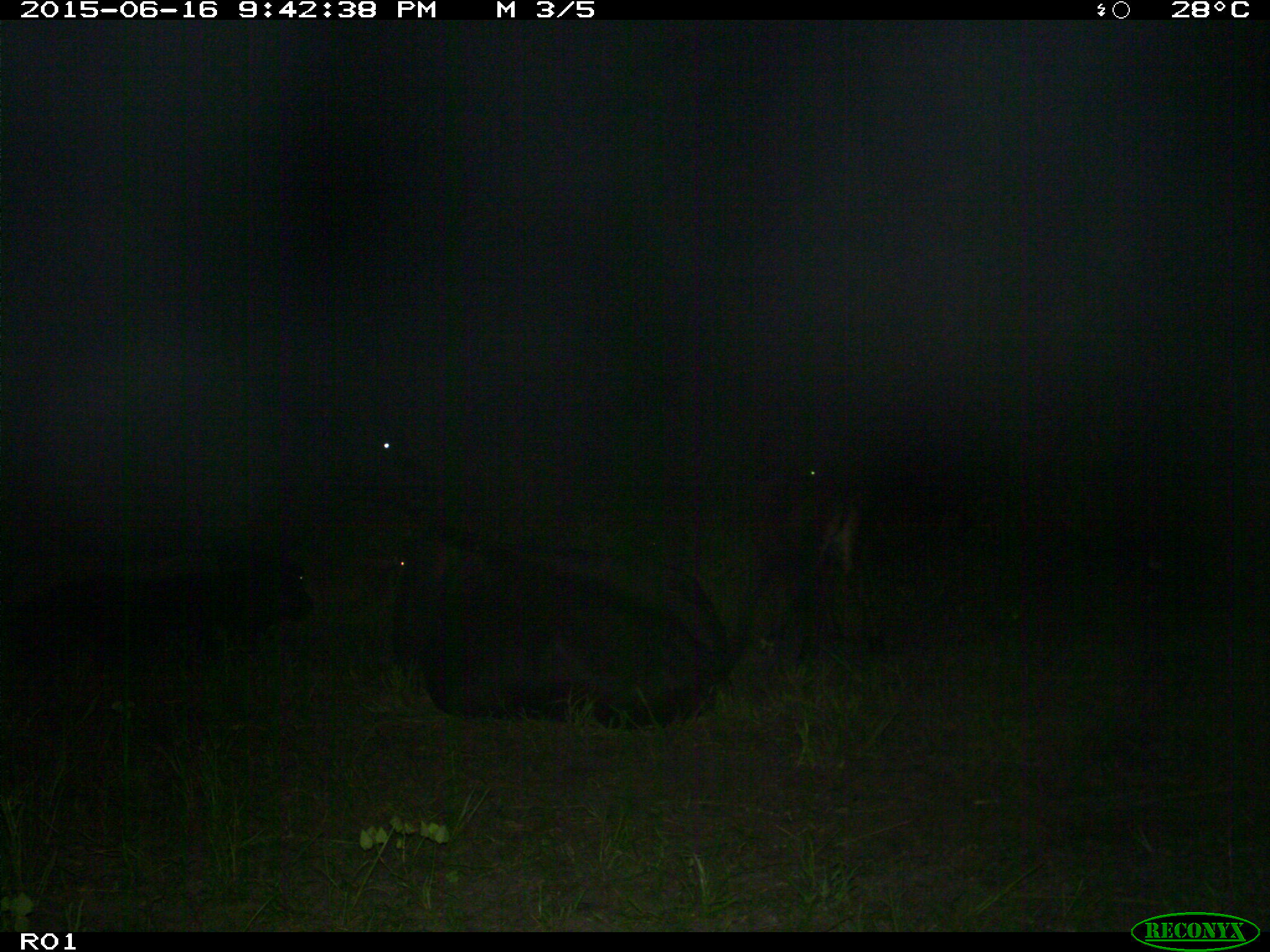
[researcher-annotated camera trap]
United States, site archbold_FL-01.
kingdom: Animalia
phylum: Chordata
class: Mammalia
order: Artiodactyla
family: Bovidae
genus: Bos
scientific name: Bos taurus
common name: domestic cow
Bos taurus (domestic cow).